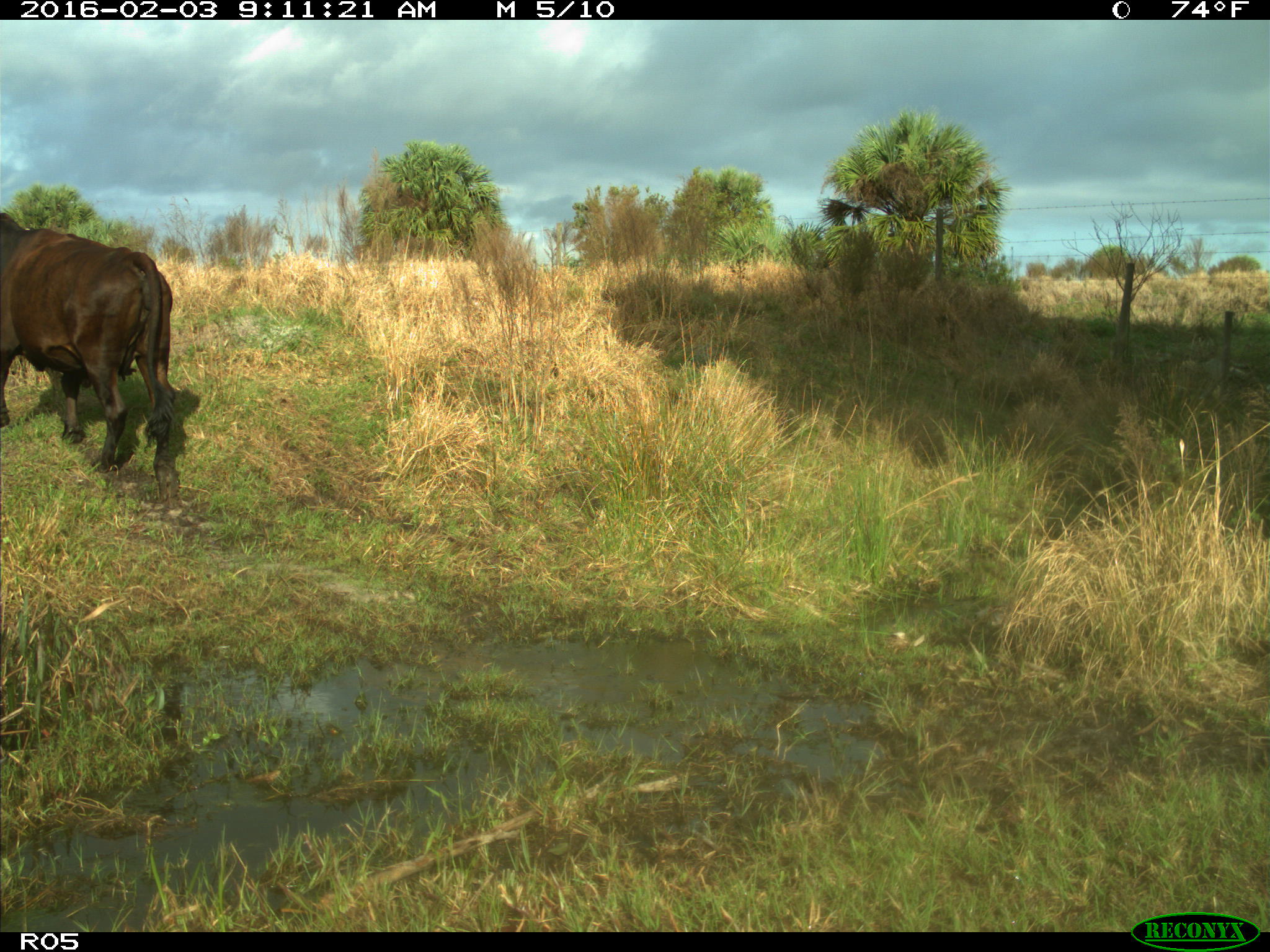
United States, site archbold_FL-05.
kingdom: Animalia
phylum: Chordata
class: Mammalia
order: Artiodactyla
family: Bovidae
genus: Bos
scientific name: Bos taurus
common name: domestic cow